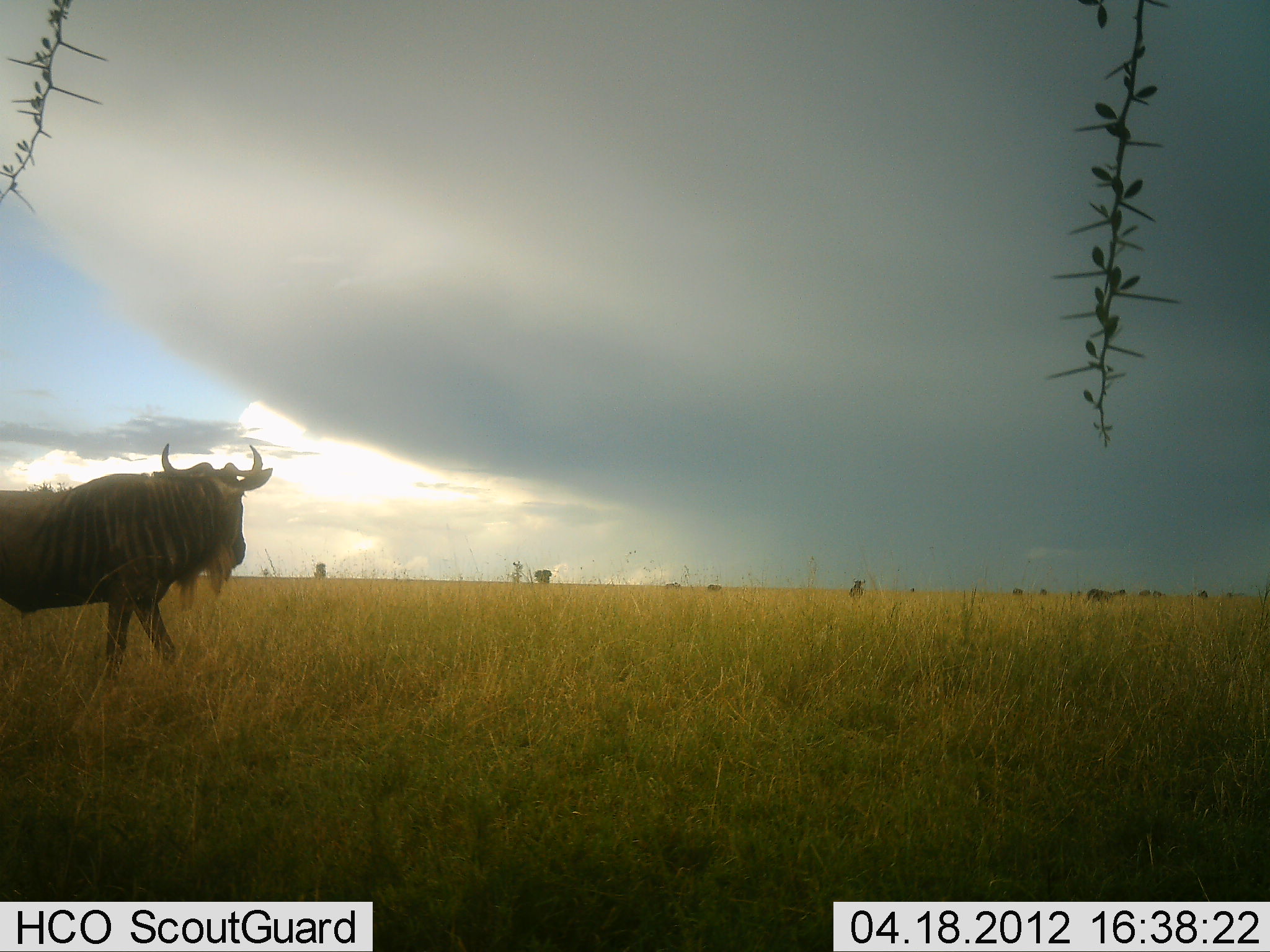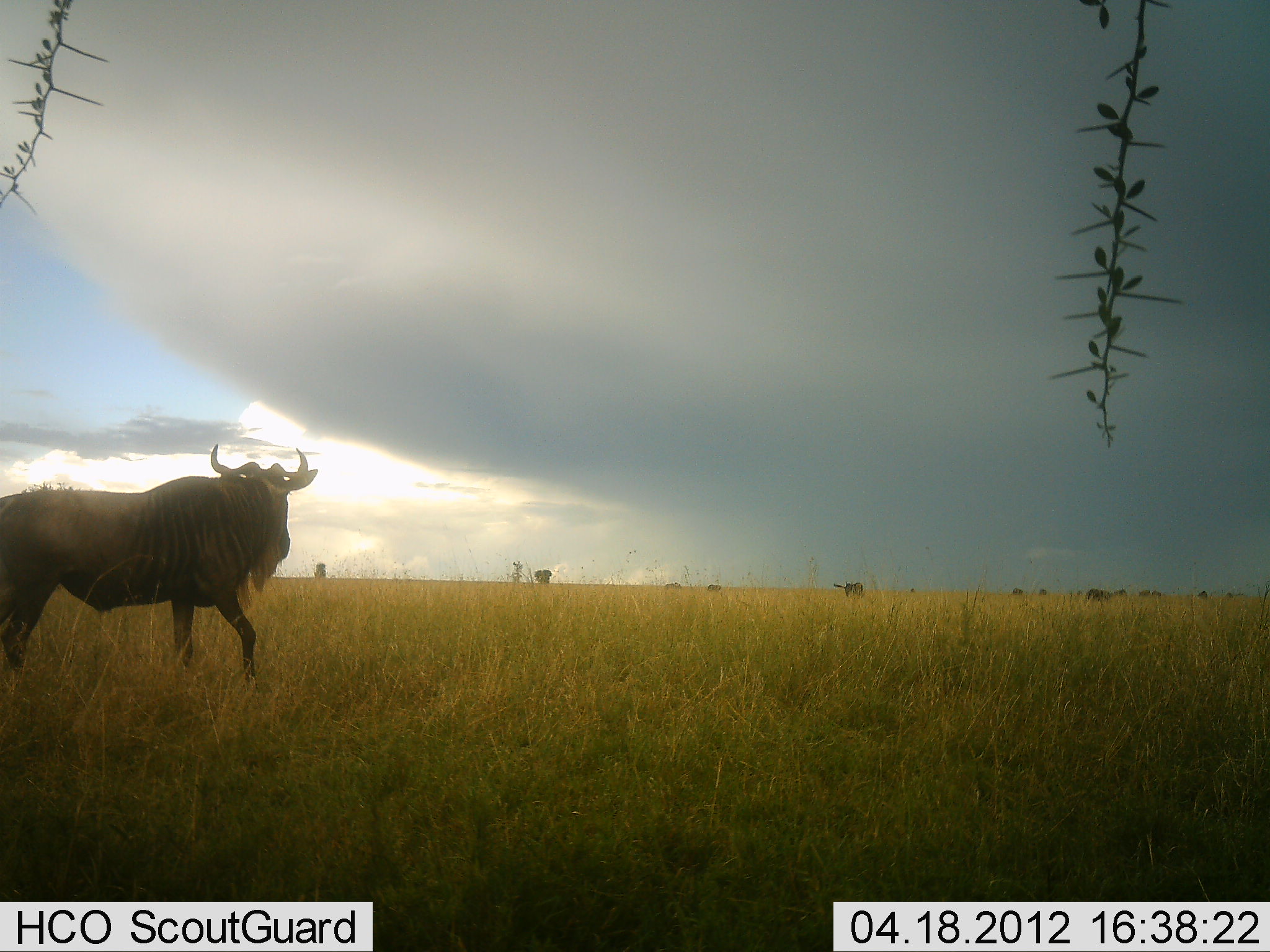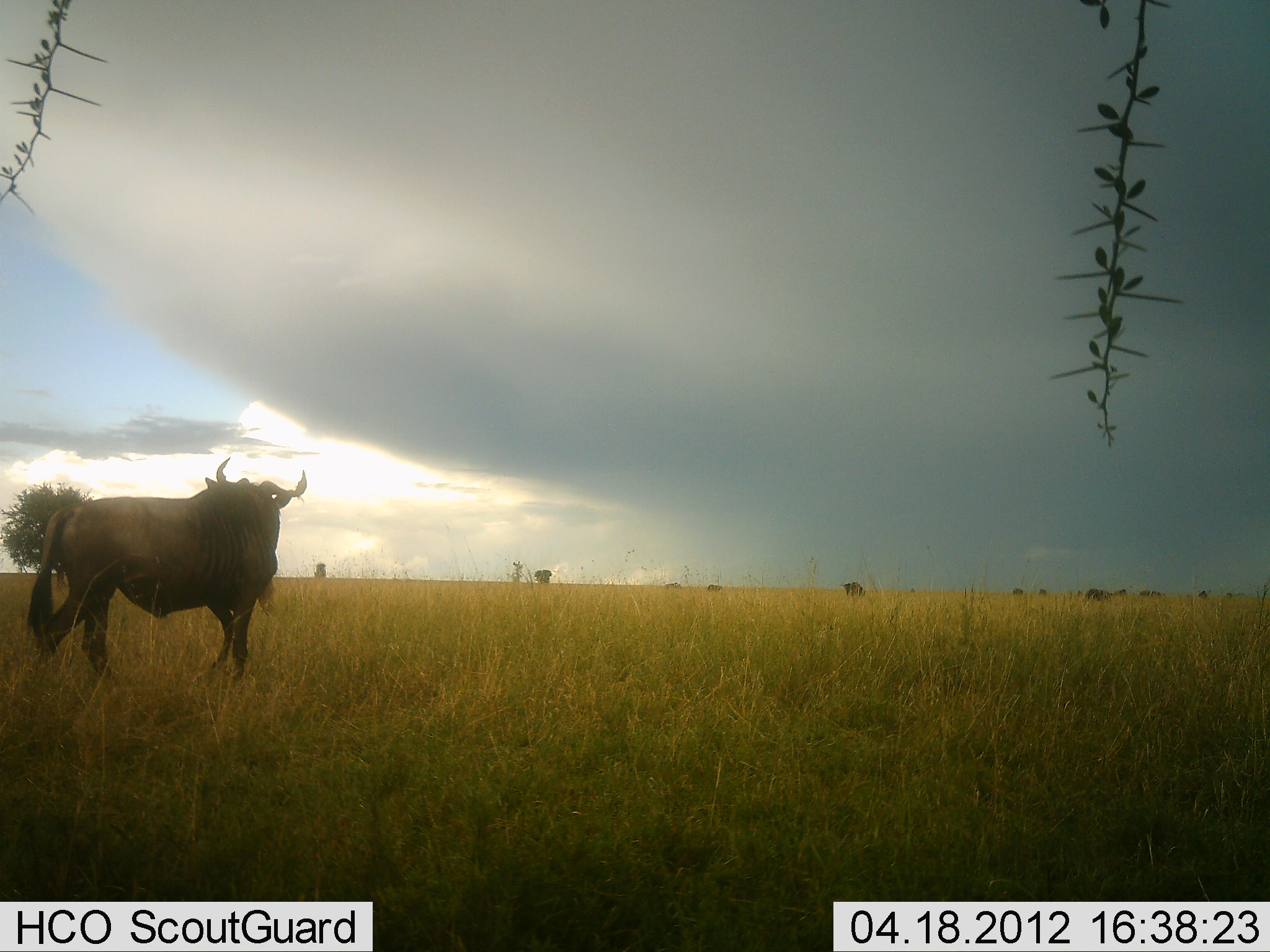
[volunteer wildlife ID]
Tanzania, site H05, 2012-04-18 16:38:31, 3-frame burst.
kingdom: Animalia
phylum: Chordata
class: Mammalia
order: Artiodactyla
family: Bovidae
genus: Connochaetes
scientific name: Connochaetes taurinus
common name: blue wildebeest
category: wildebeest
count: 2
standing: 38%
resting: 0%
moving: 92%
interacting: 0%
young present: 0%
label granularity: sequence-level